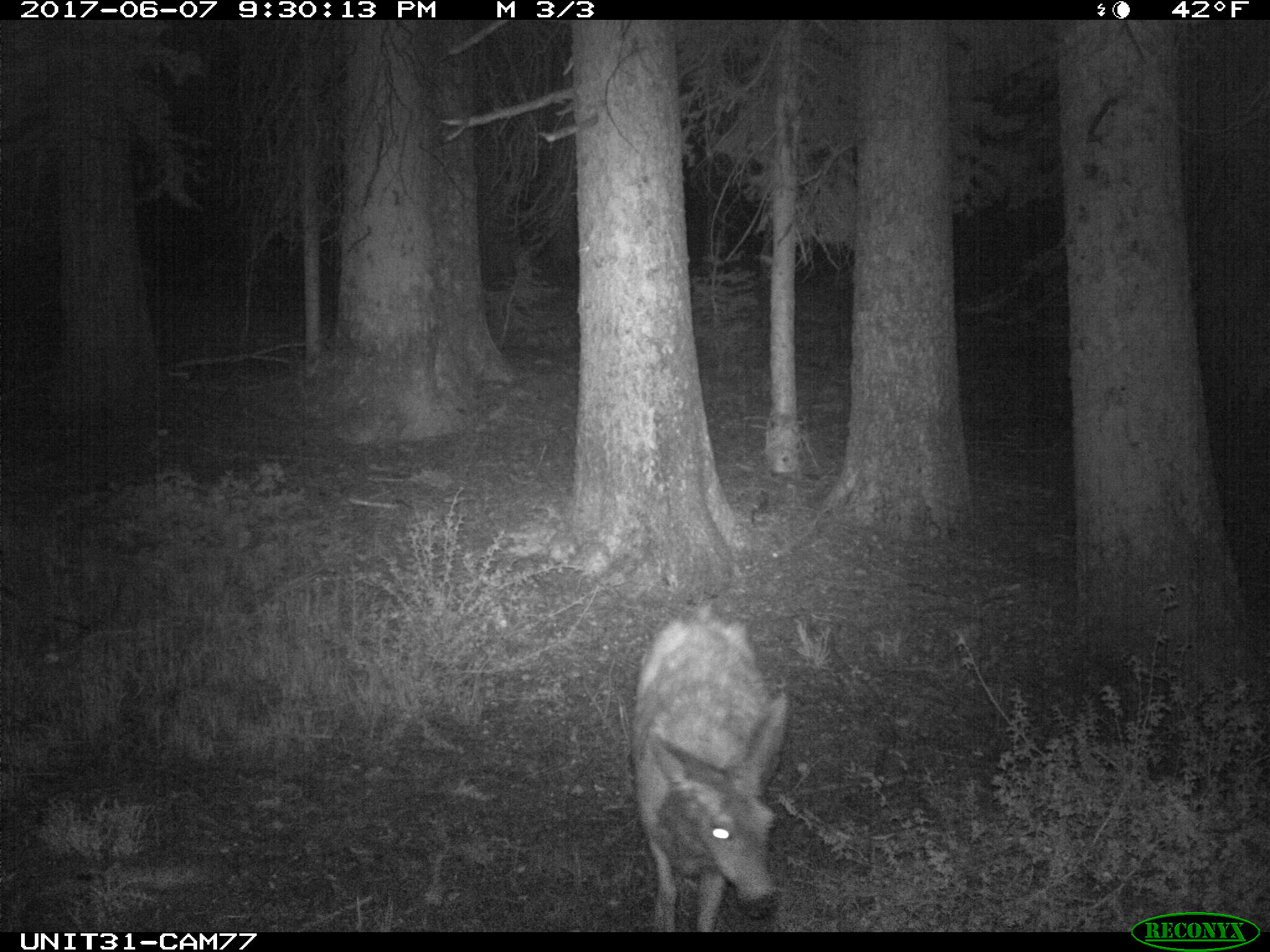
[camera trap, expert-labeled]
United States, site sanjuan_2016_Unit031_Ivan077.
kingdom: Animalia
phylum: Chordata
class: Mammalia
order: Artiodactyla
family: Cervidae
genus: Odocoileus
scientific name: Odocoileus hemionus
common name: mule deer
Odocoileus hemionus (mule deer).